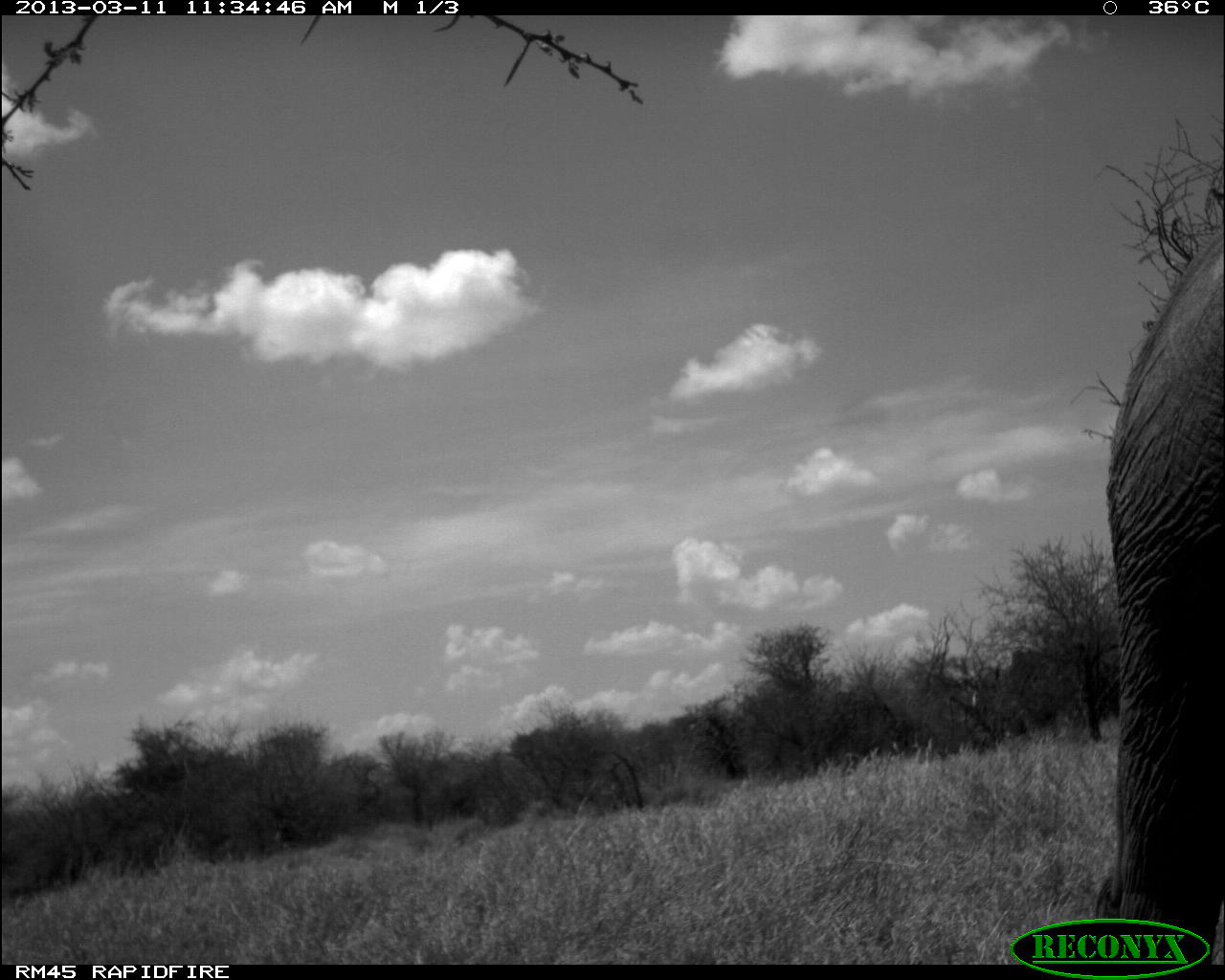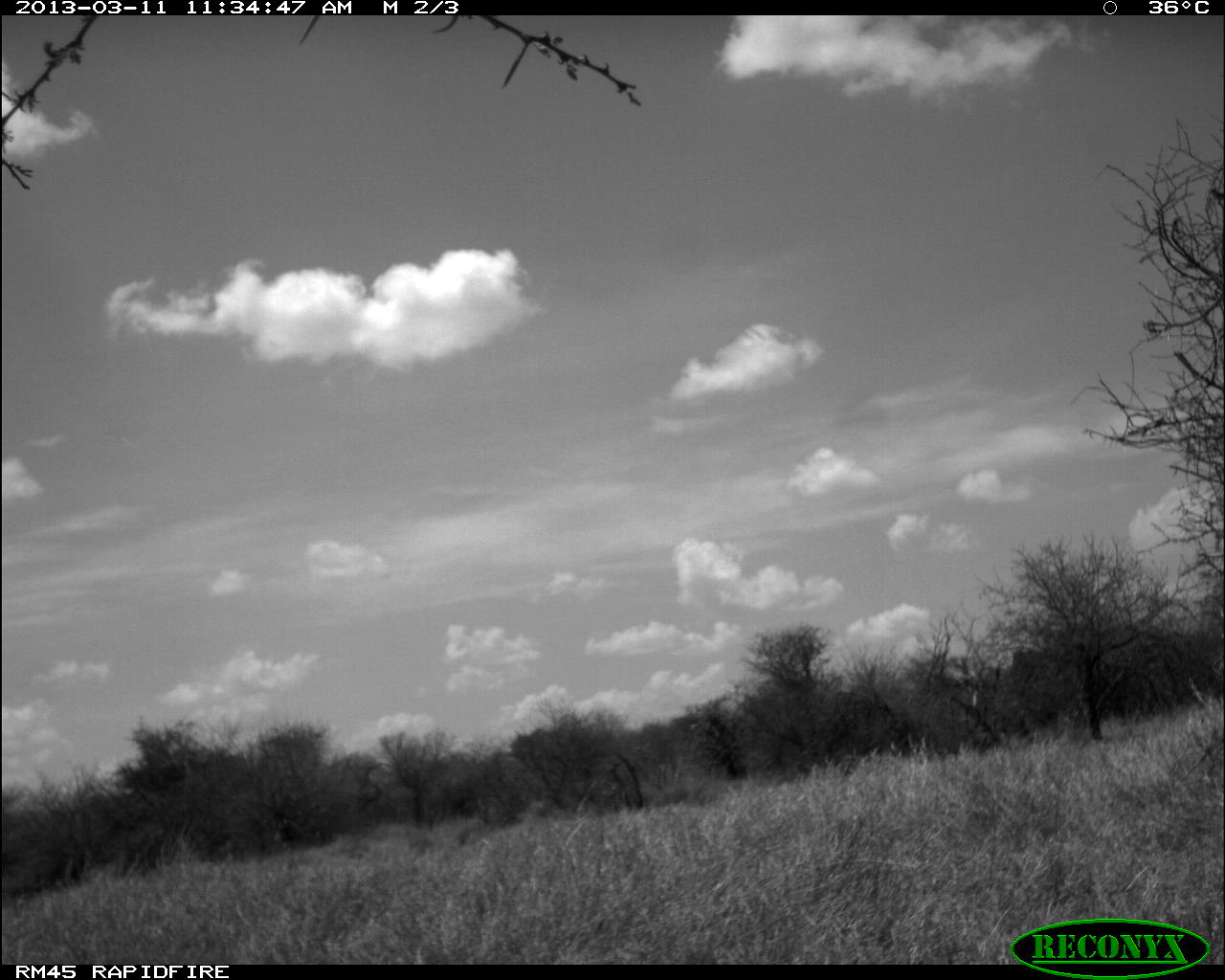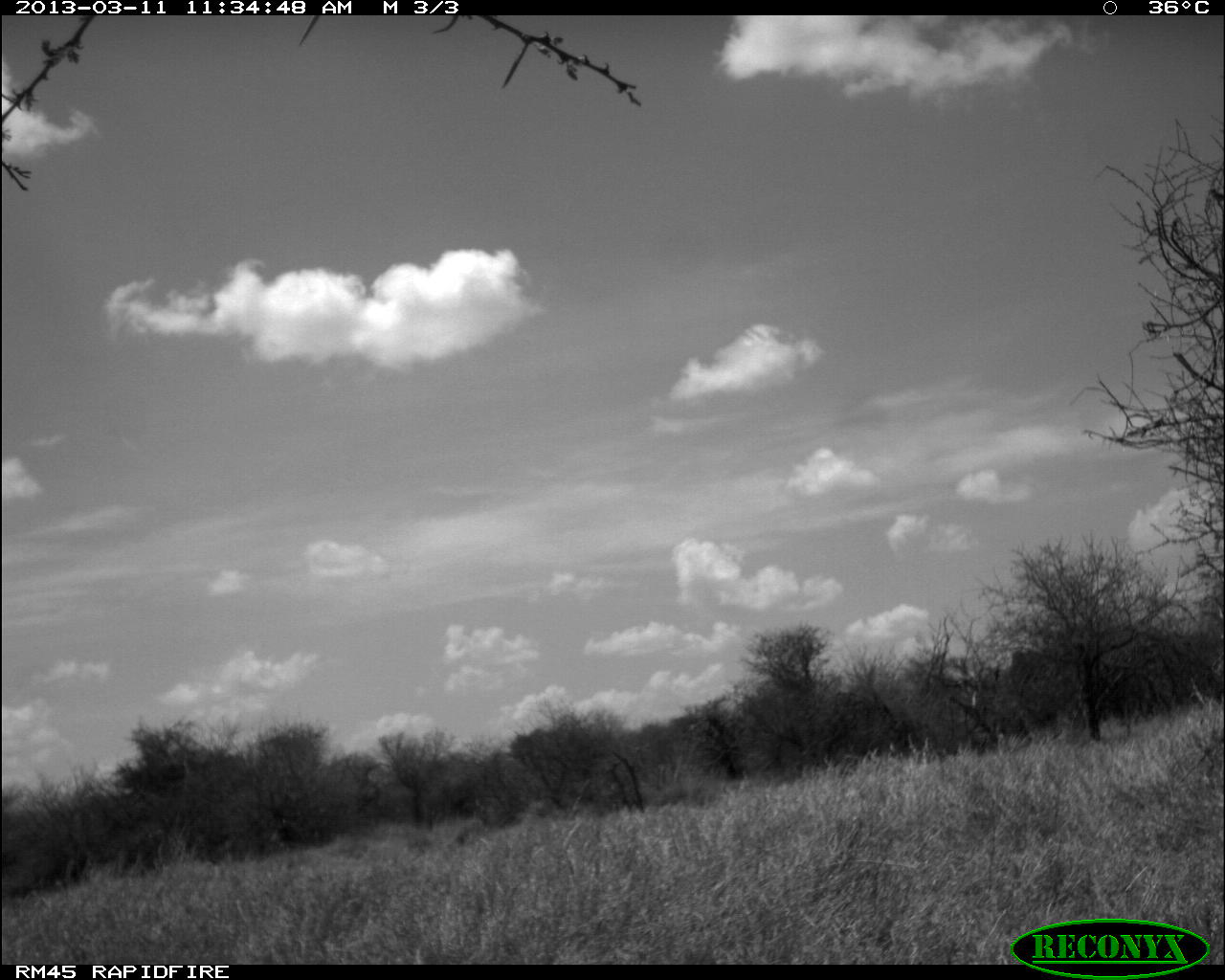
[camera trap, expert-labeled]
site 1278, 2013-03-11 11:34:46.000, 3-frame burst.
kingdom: Animalia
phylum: Chordata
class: Mammalia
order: Proboscidea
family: Elephantidae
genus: Loxodonta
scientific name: Loxodonta africana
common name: african bush elephant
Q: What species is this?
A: Loxodonta africana (african bush elephant).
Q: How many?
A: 1.